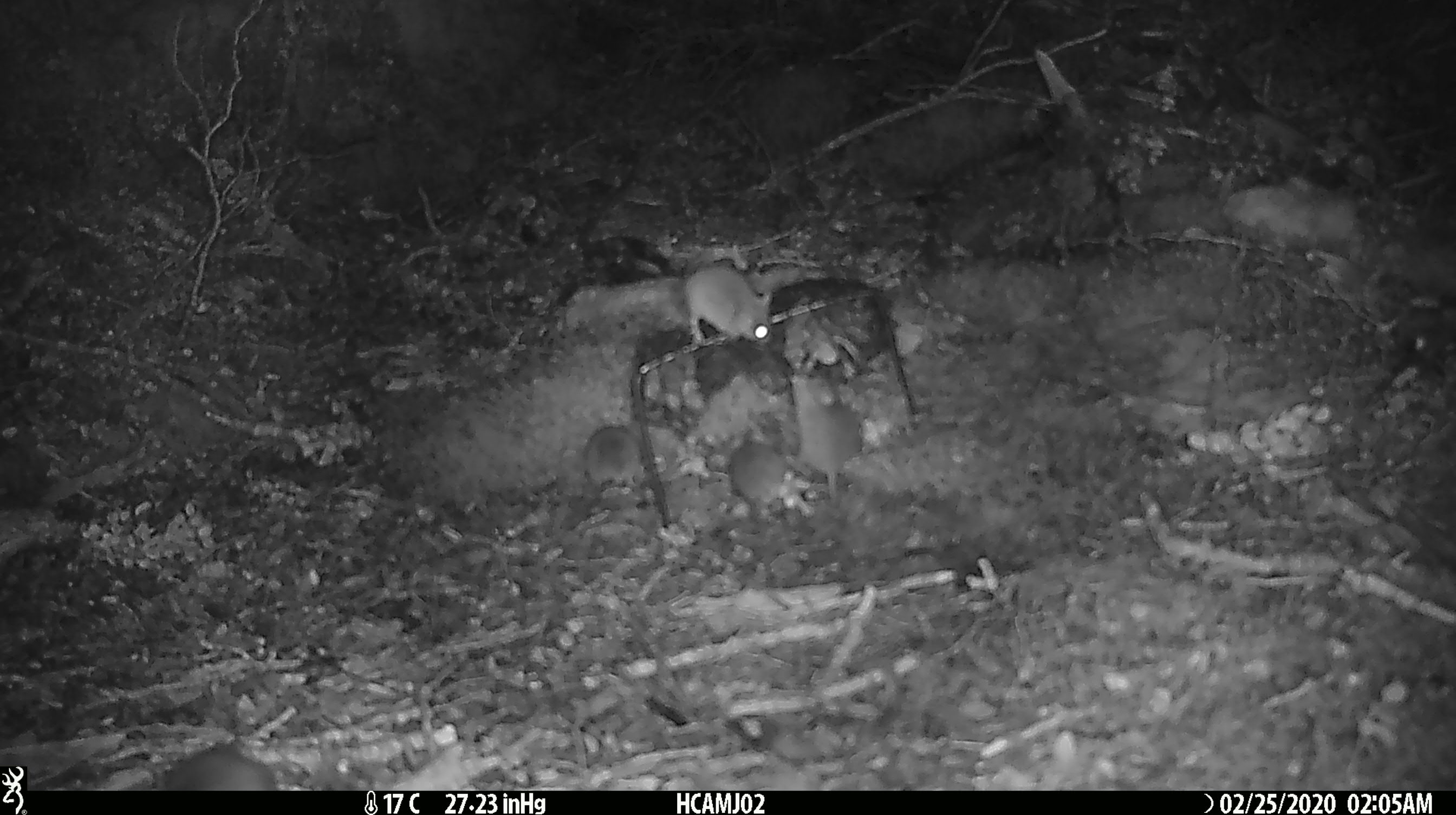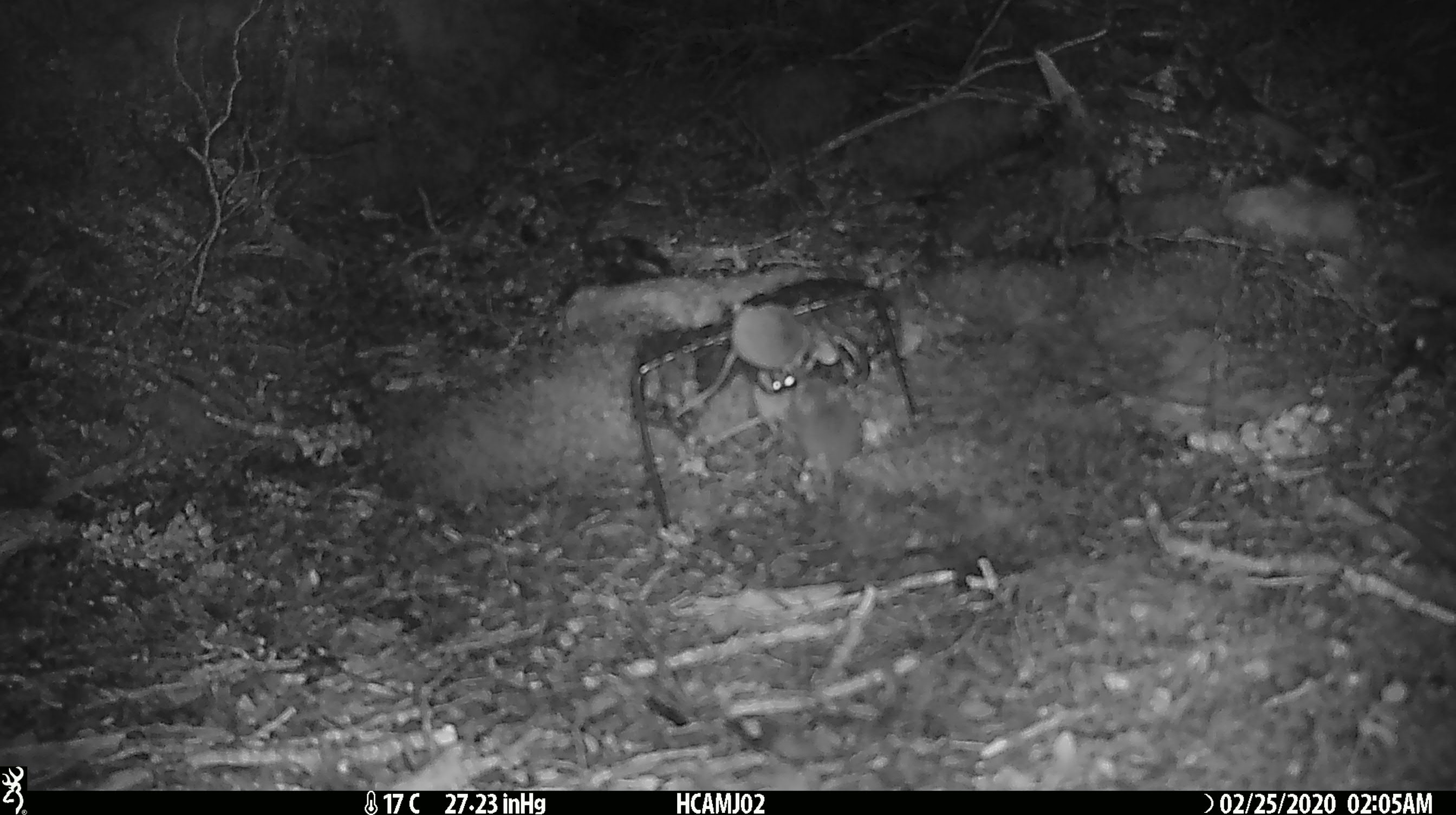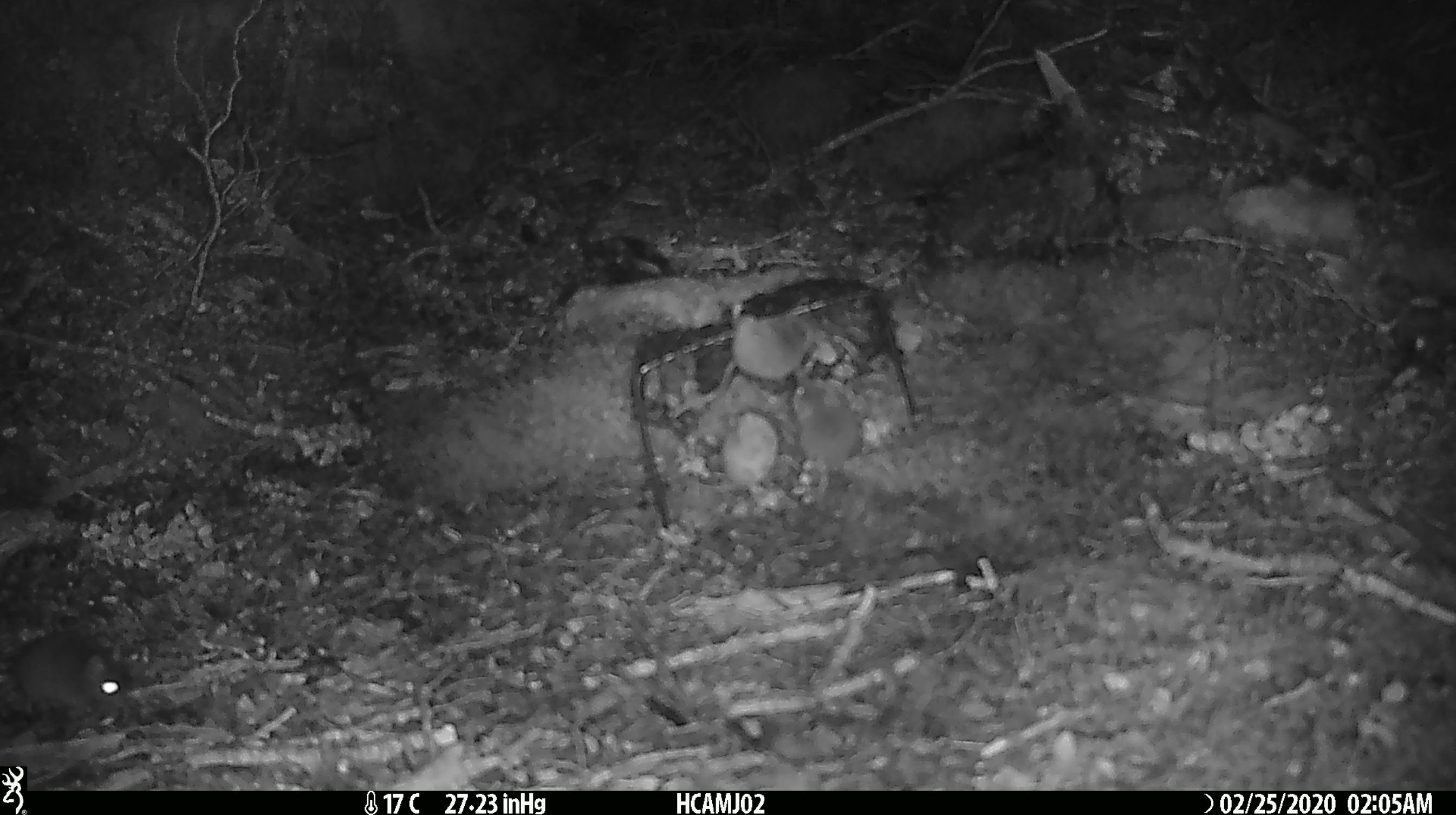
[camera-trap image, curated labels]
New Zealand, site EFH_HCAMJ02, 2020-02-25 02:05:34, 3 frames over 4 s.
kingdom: Animalia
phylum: Chordata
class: Mammalia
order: Rodentia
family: Muridae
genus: Mus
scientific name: Mus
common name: mouse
Mouse (Mus).